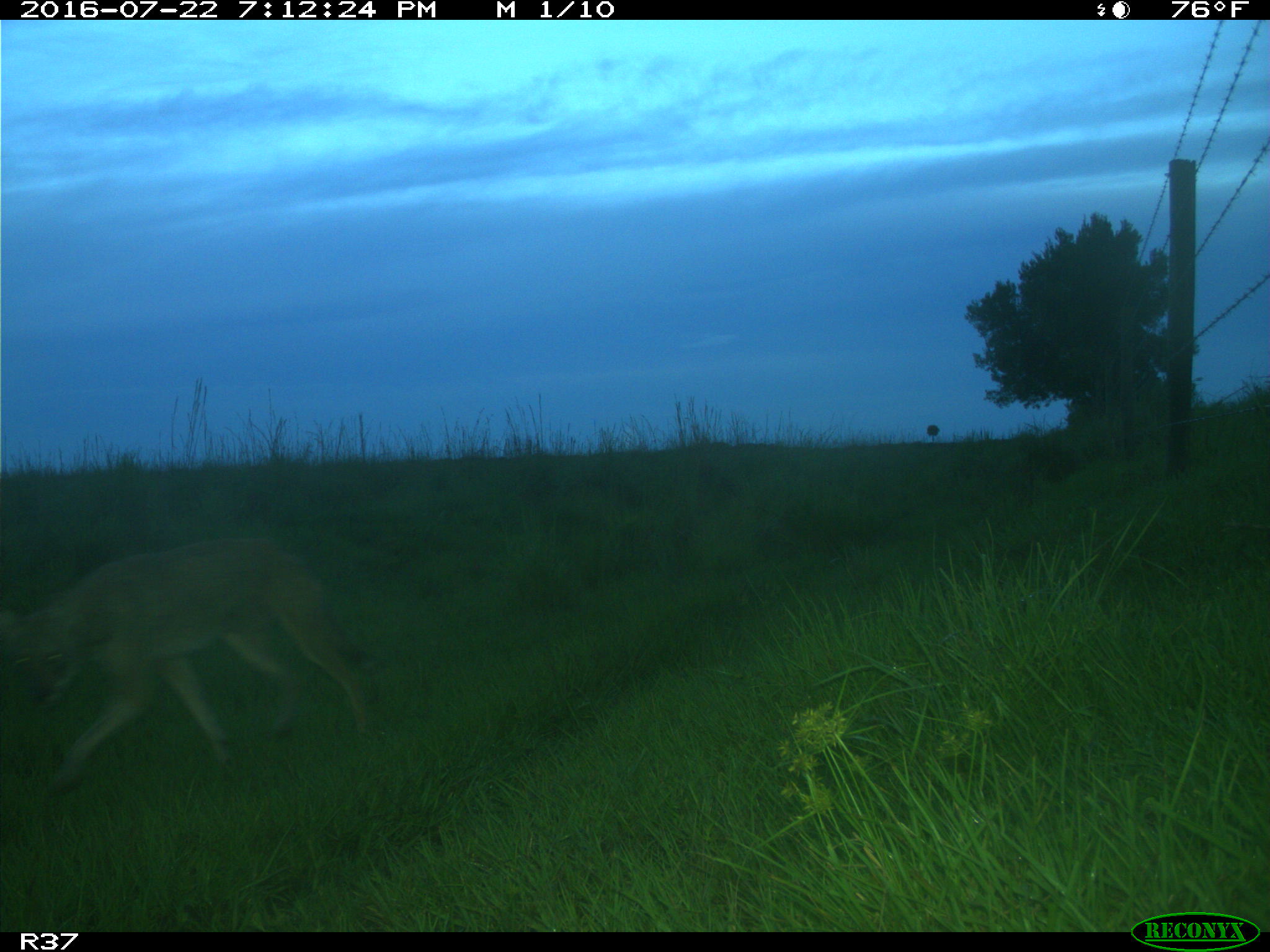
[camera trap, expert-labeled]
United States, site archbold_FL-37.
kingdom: Animalia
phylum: Chordata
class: Mammalia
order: Carnivora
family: Canidae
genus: Canis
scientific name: Canis latrans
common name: coyote